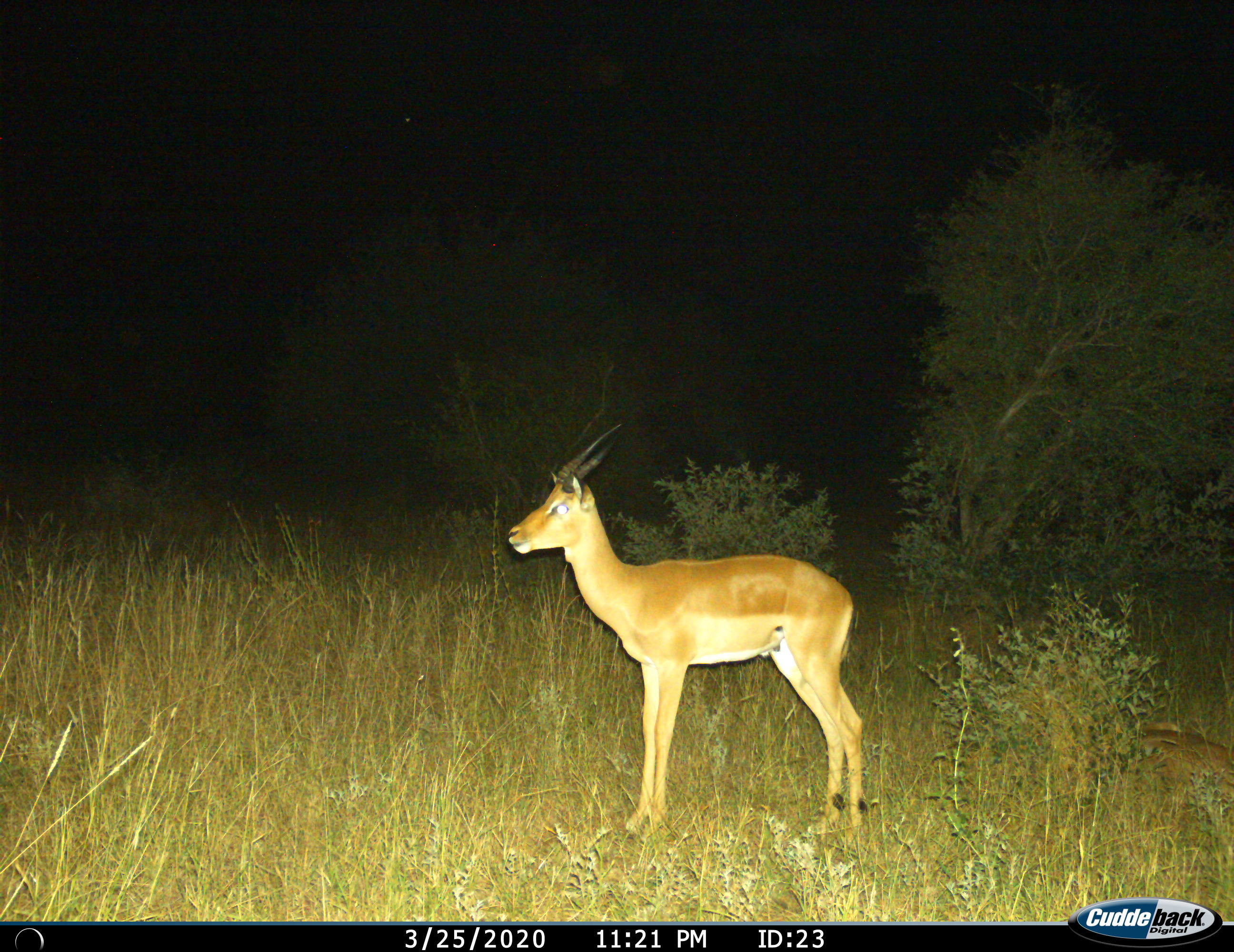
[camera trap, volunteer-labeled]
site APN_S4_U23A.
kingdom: Animalia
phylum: Chordata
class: Mammalia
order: Artiodactyla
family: Bovidae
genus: Aepyceros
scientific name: Aepyceros melampus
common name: impala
Impala (Aepyceros melampus), count 1. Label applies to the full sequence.